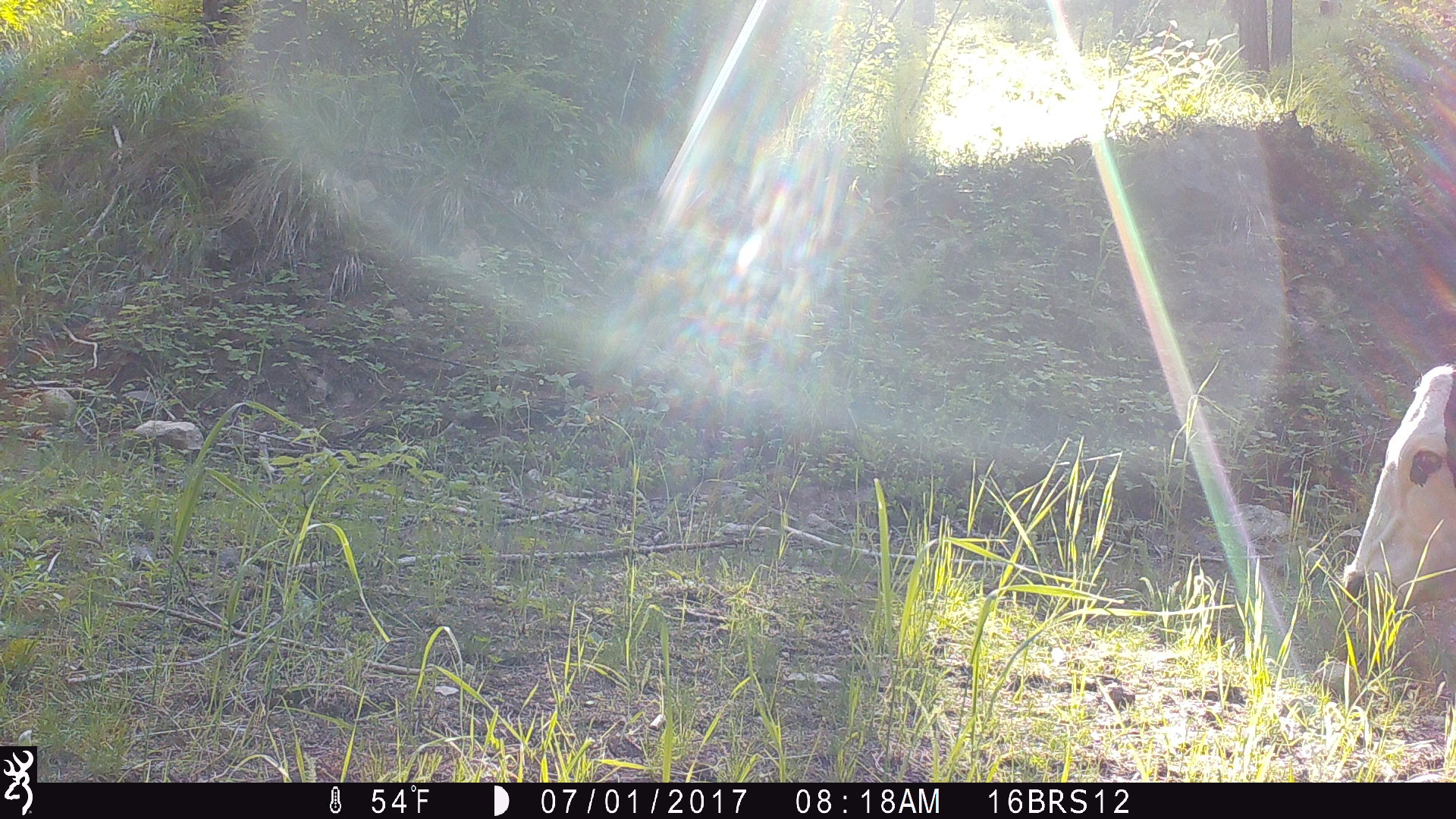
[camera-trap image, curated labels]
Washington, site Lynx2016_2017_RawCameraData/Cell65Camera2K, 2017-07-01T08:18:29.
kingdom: Animalia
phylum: Chordata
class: Mammalia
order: Artiodactyla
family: Bovidae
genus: Bos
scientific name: Bos taurus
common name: domestic cattle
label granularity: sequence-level